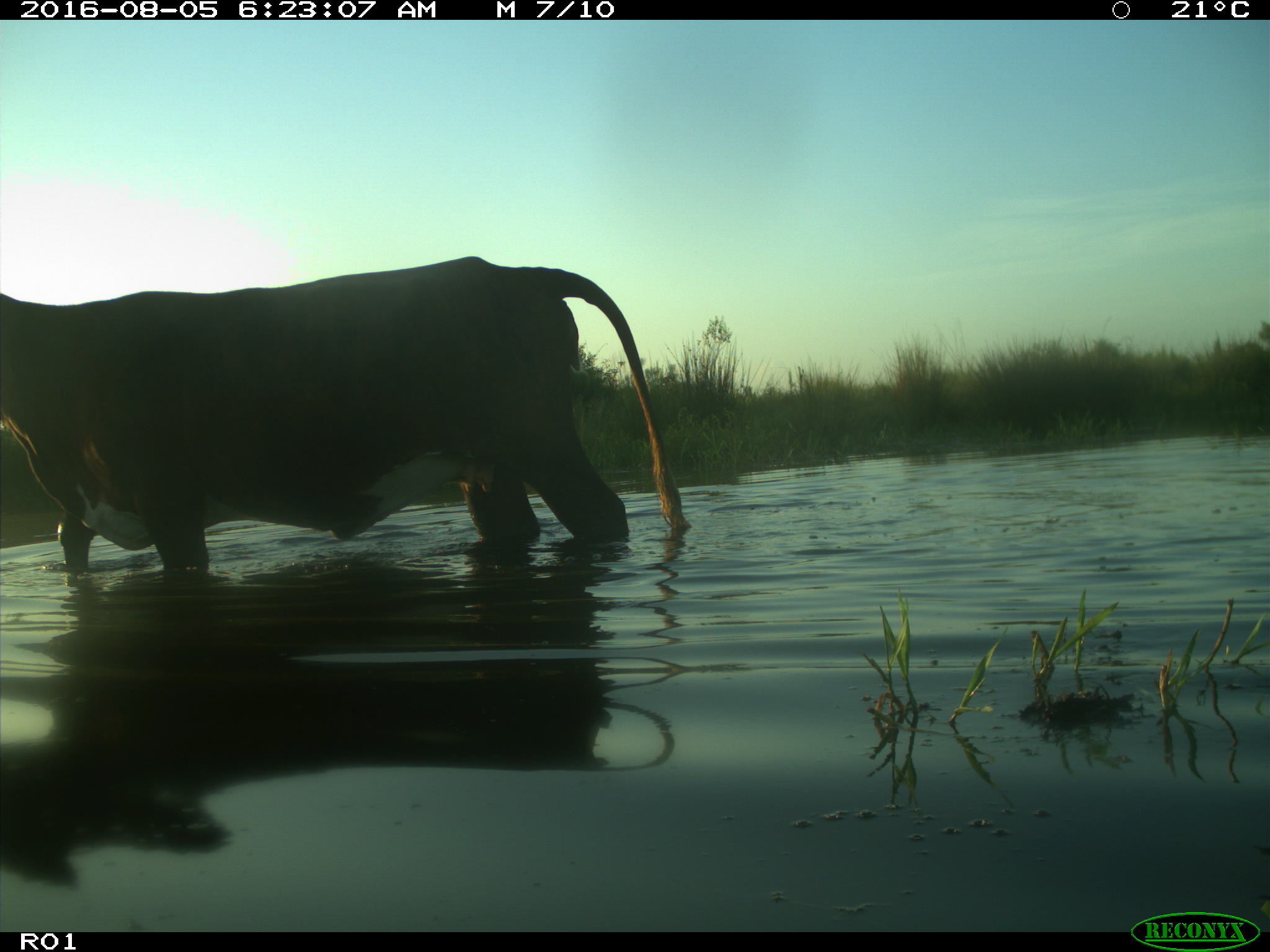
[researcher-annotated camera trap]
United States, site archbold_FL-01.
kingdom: Animalia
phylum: Chordata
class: Mammalia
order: Artiodactyla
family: Bovidae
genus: Bos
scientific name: Bos taurus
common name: domestic cow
Bos taurus (domestic cow).